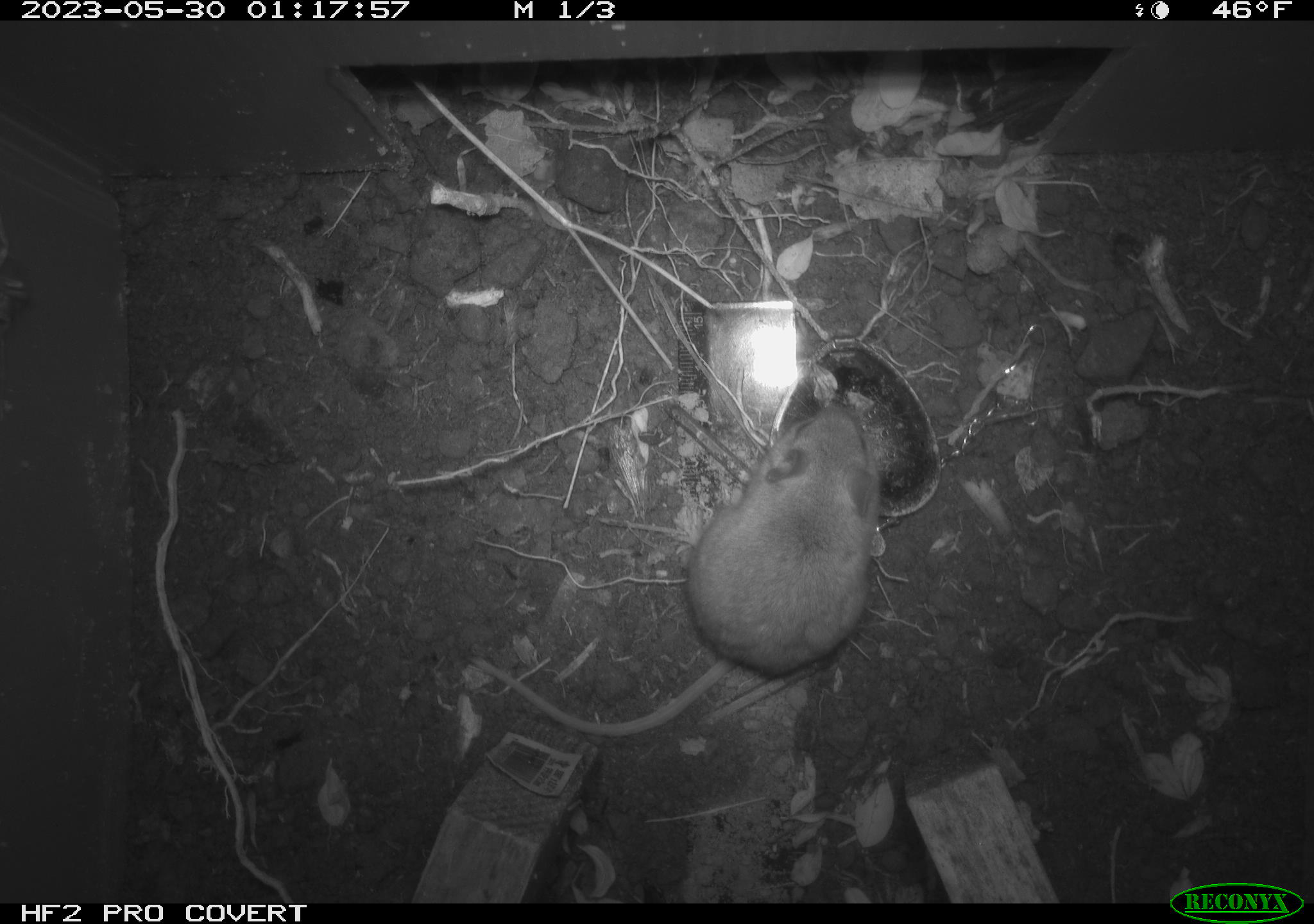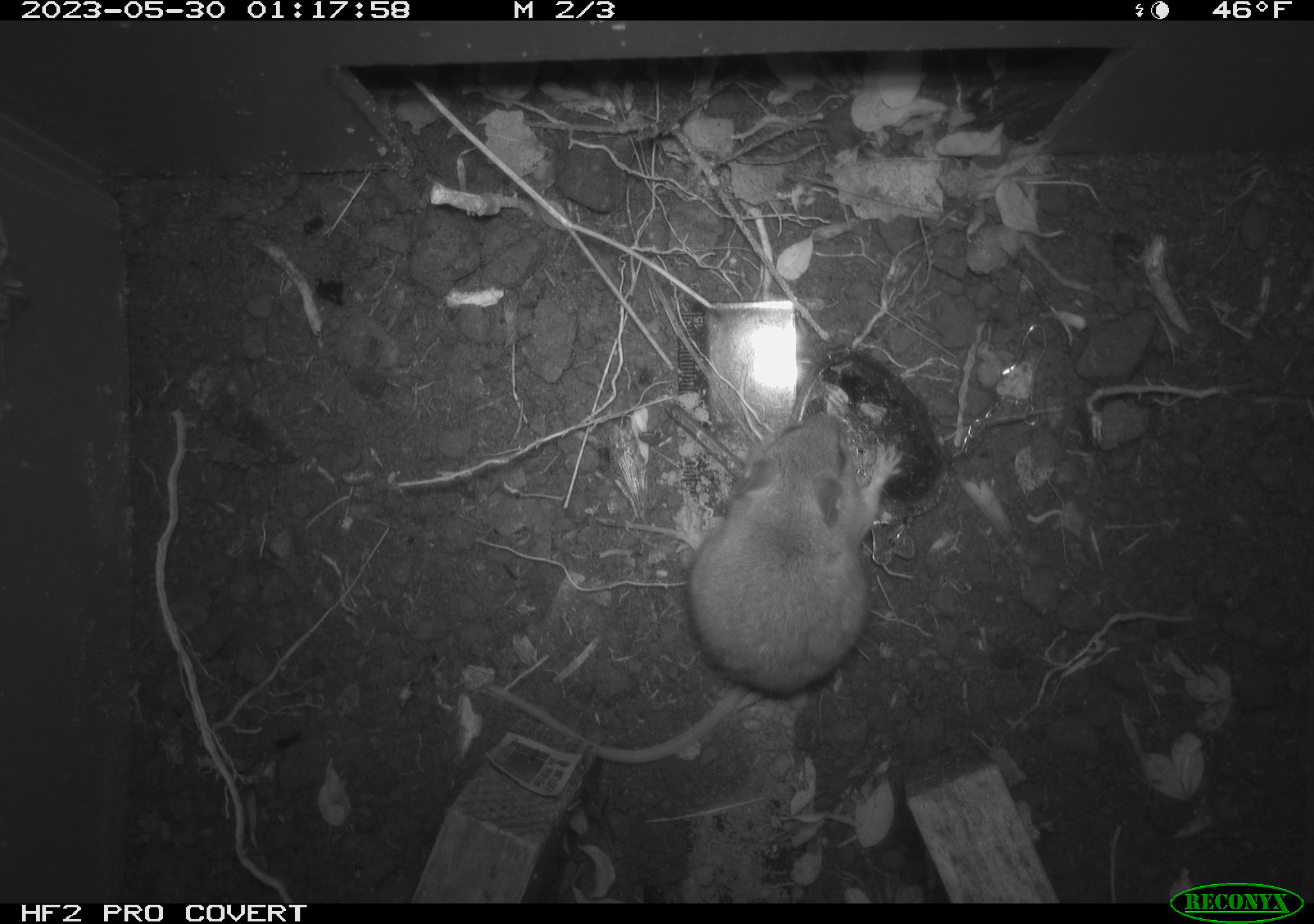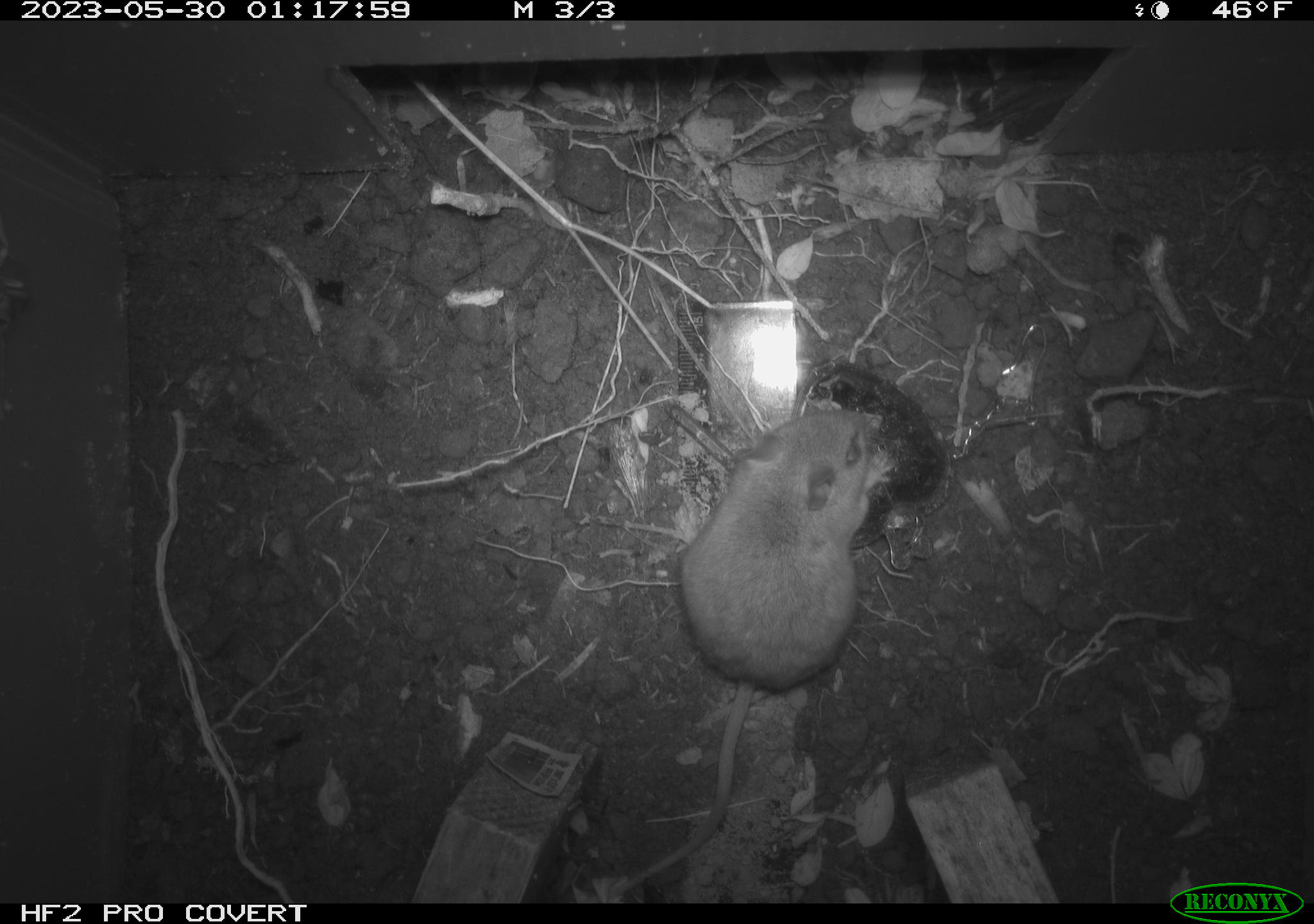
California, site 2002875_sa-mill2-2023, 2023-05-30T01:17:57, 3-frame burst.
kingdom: Animalia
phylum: Chordata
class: Mammalia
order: Rodentia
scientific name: Rodentia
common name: mouse species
Mouse species (Rodentia).